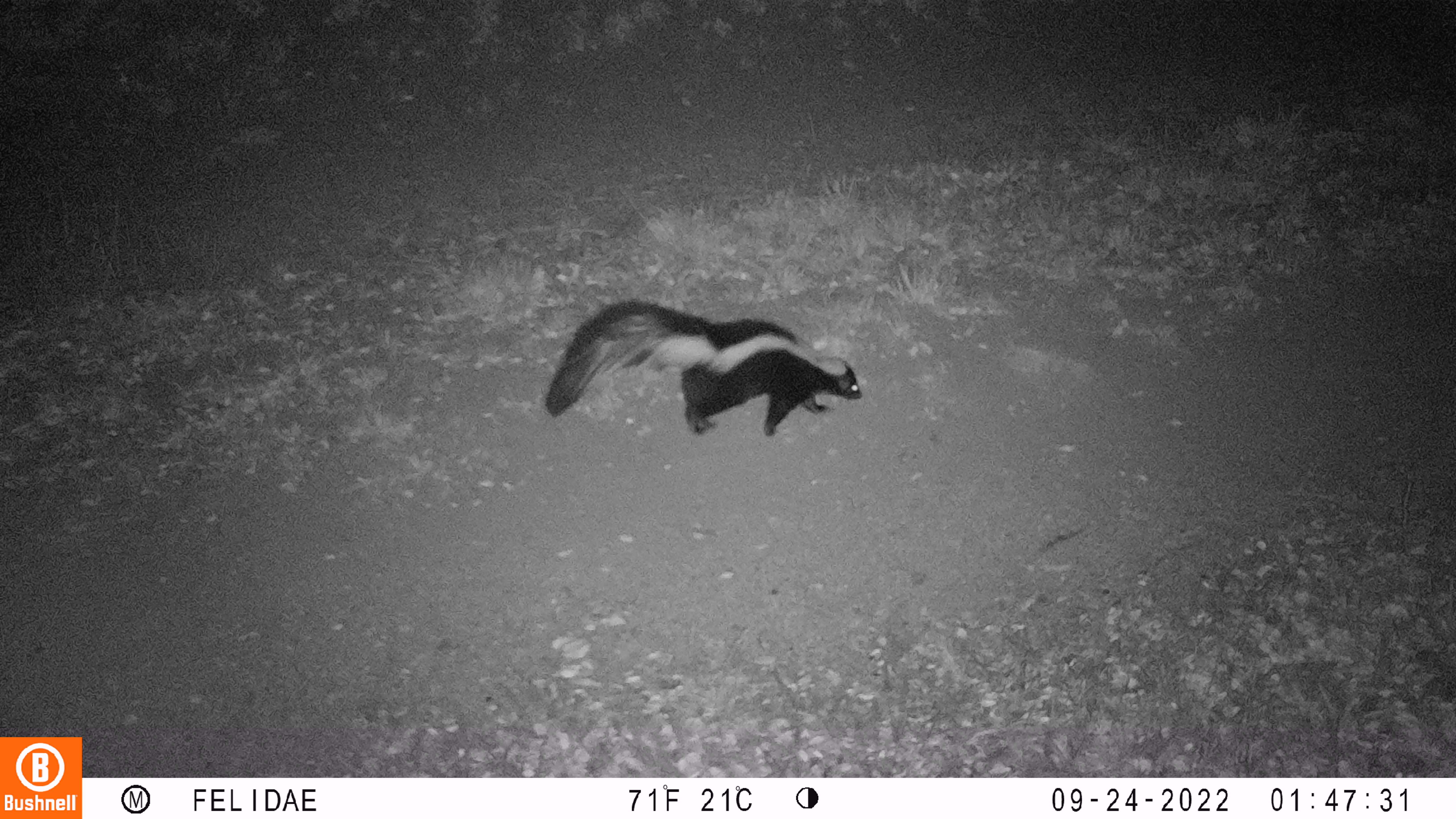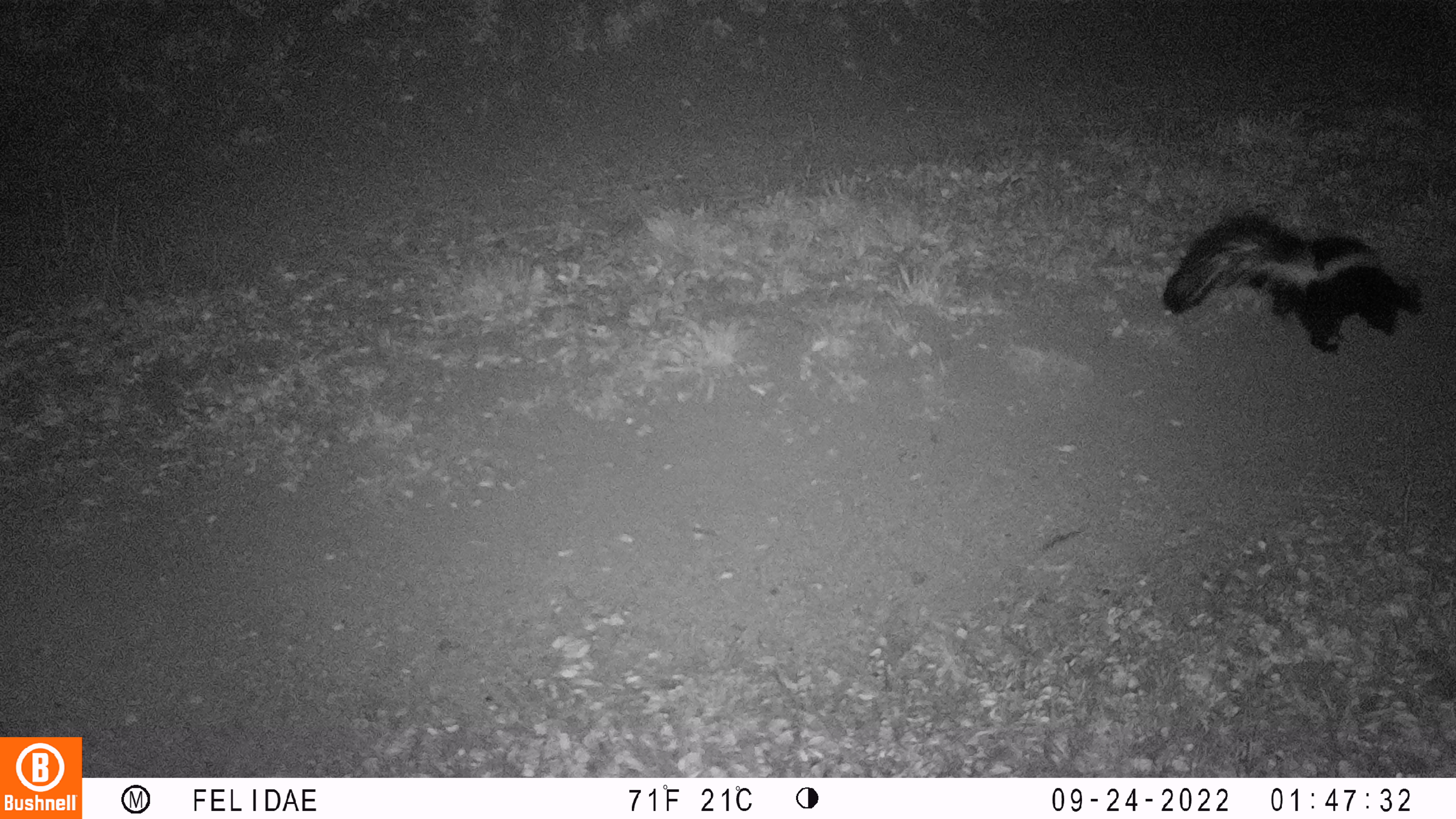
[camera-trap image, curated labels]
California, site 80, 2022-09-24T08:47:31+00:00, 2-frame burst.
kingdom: Animalia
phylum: Chordata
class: Mammalia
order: Carnivora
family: Mephitidae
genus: Mephitis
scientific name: Mephitis mephitis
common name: striped skunk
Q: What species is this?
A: Striped skunk (Mephitis mephitis).